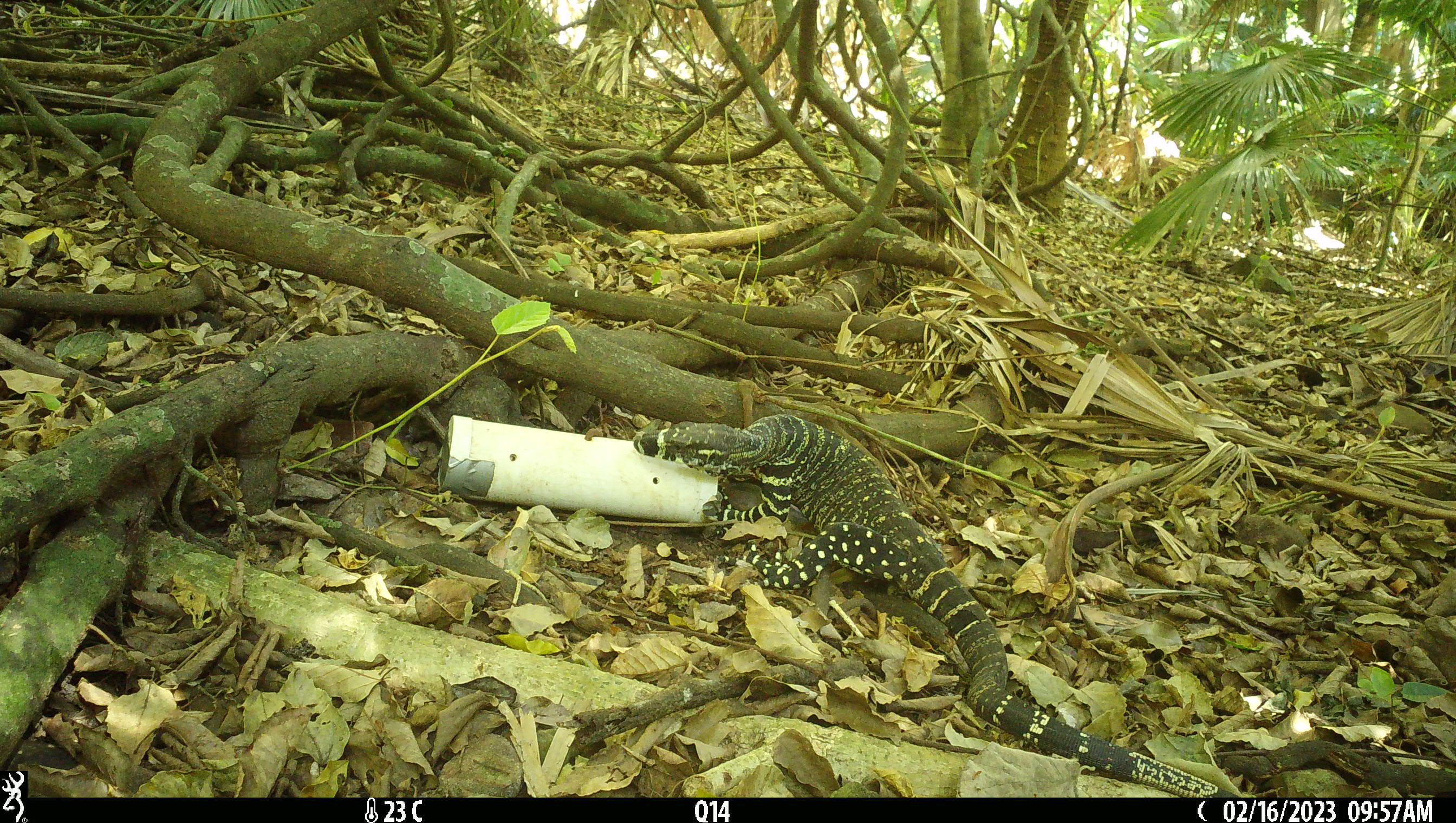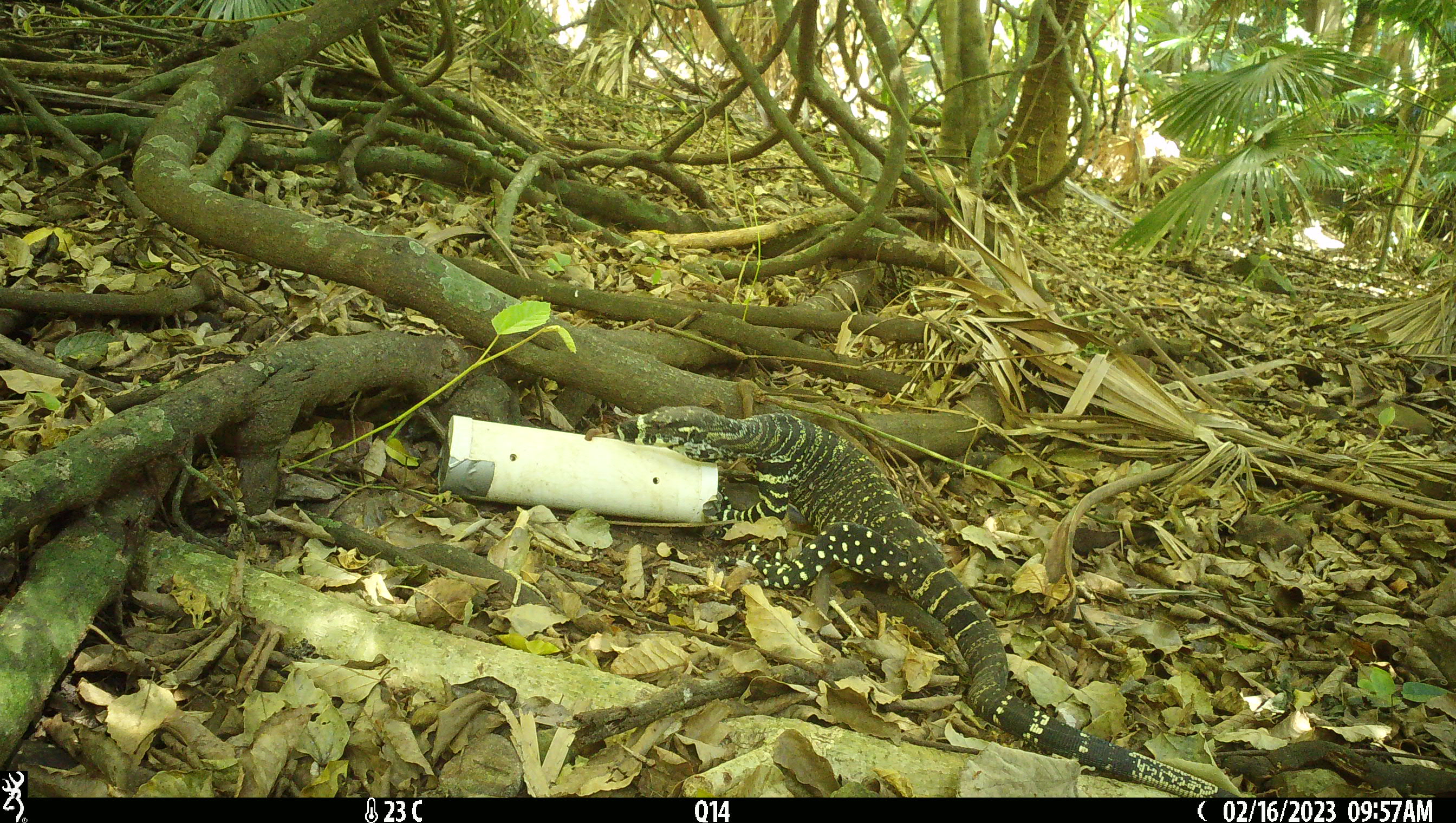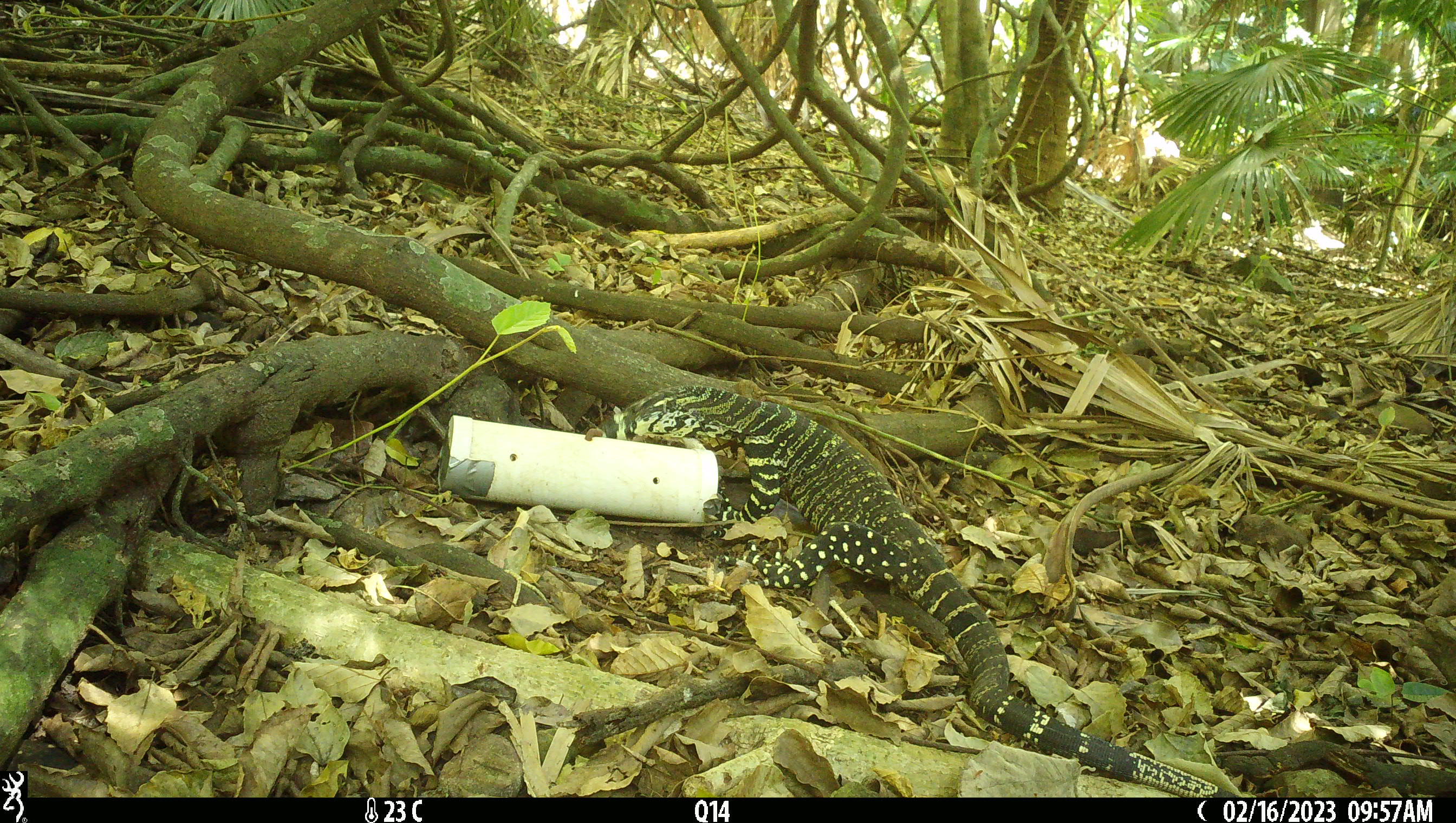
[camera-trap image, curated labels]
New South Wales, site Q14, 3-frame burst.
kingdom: Animalia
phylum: Chordata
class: Reptilia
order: Squamata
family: Varanidae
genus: Varanus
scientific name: Varanus varius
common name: lace monitor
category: goanna